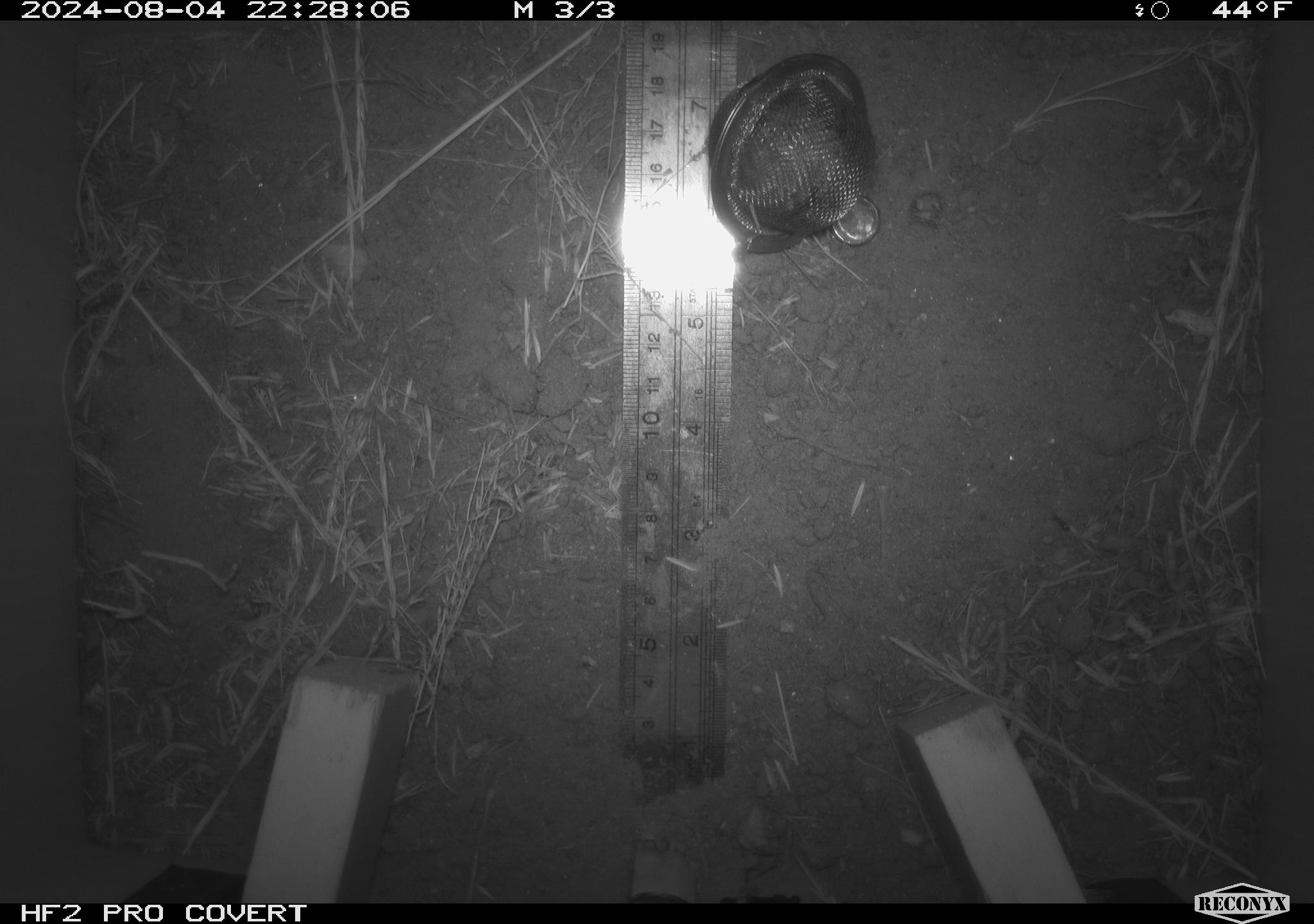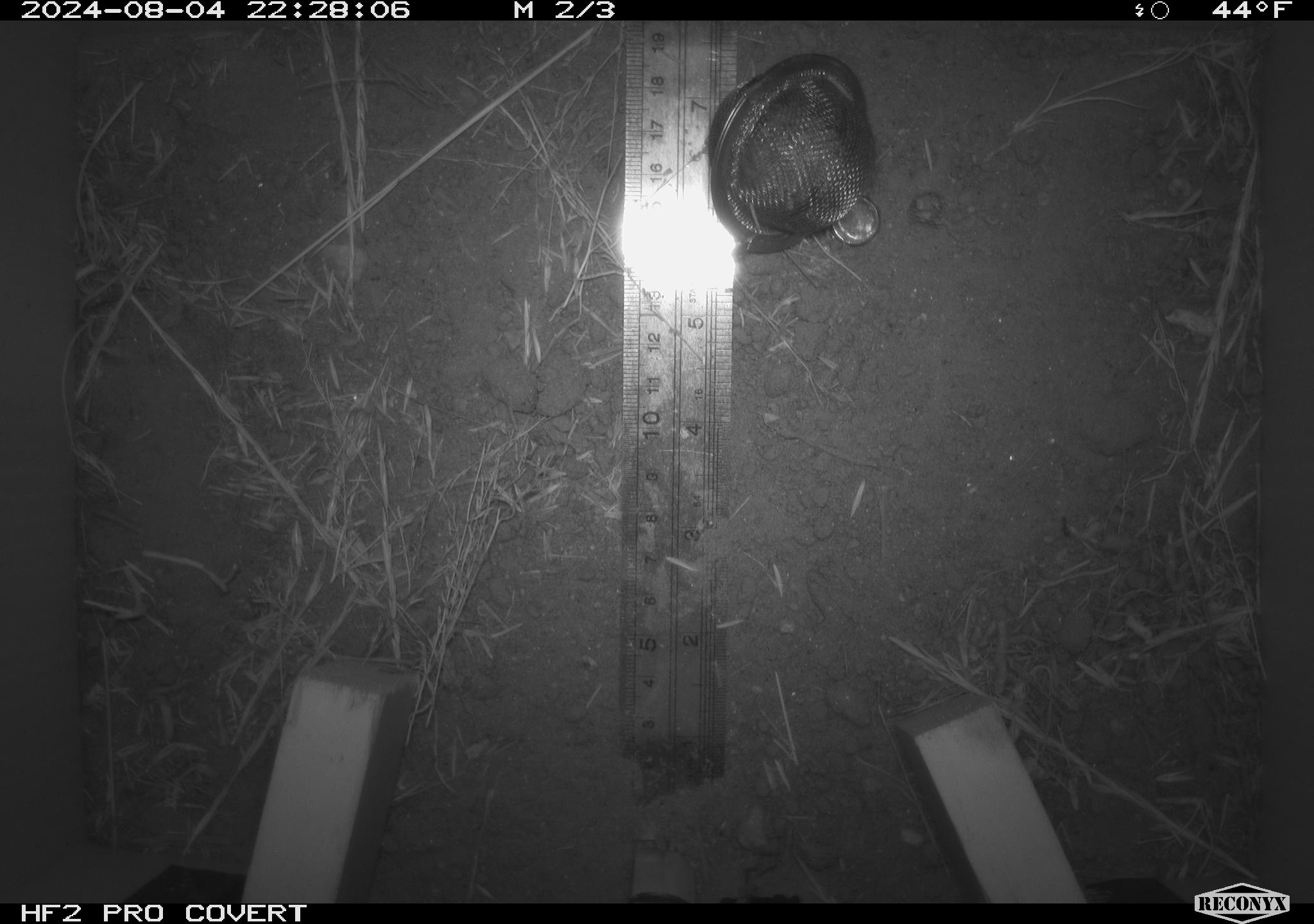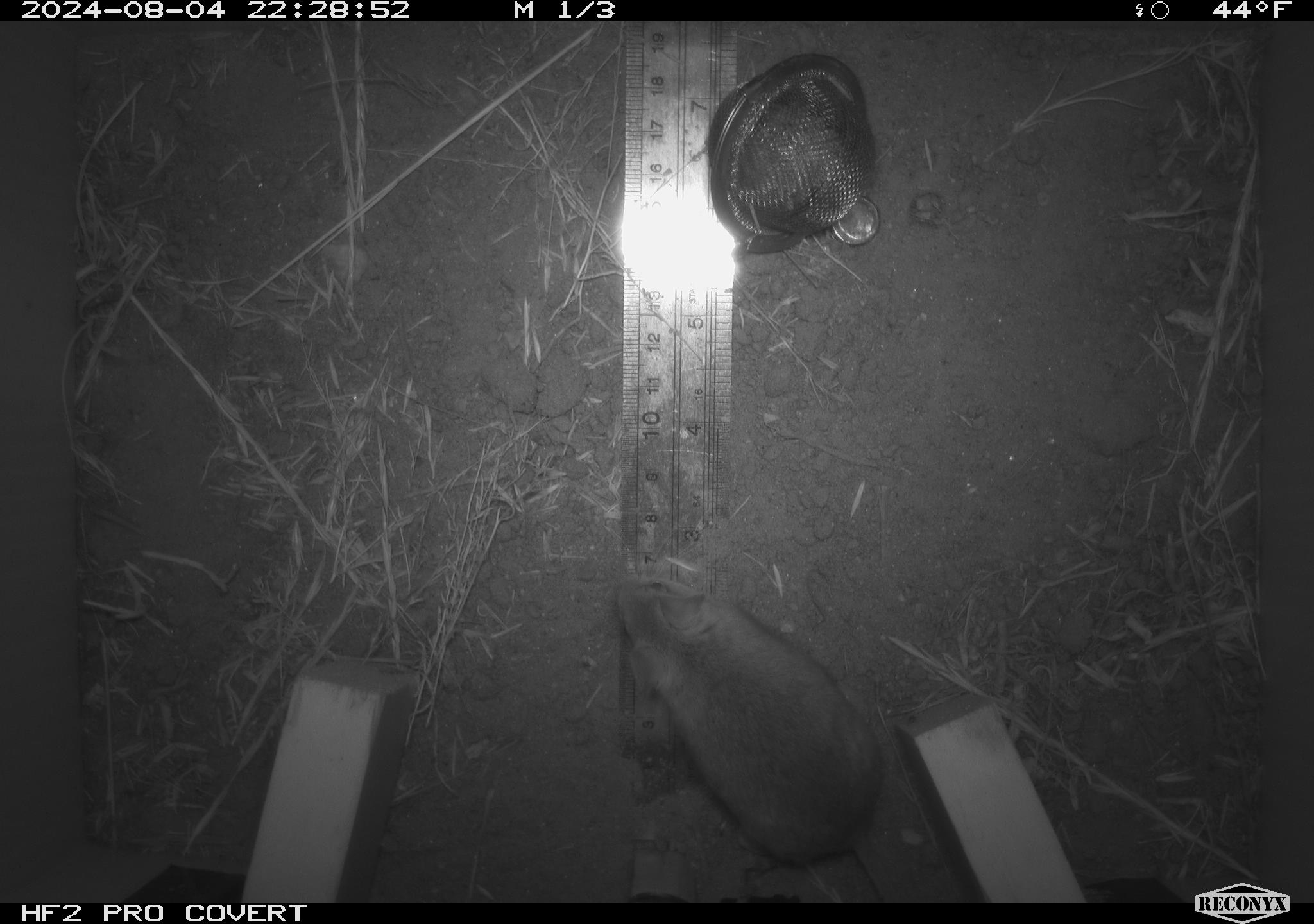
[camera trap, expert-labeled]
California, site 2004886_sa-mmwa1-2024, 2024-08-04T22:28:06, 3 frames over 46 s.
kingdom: Animalia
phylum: Chordata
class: Mammalia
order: Rodentia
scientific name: Rodentia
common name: mouse species